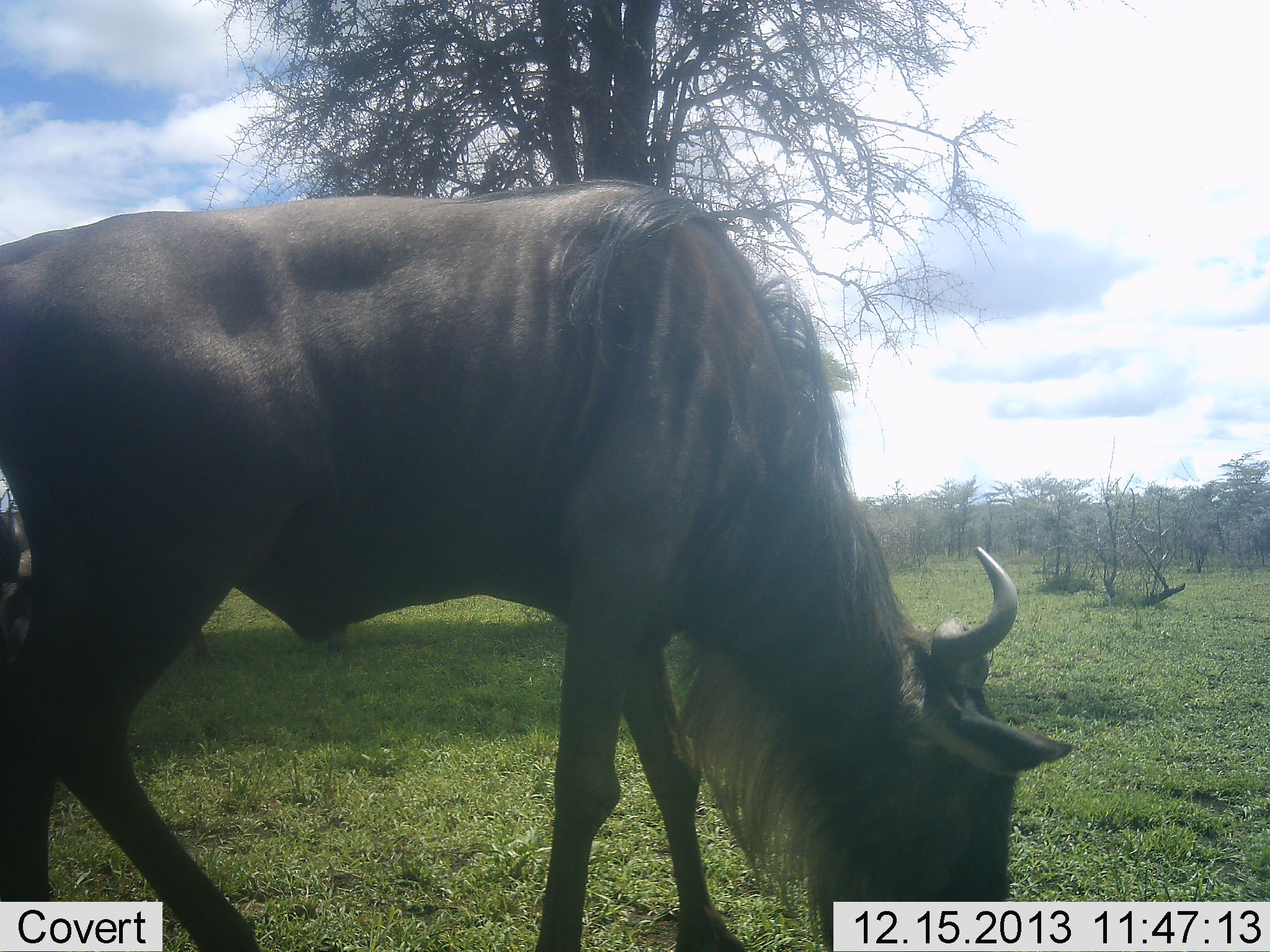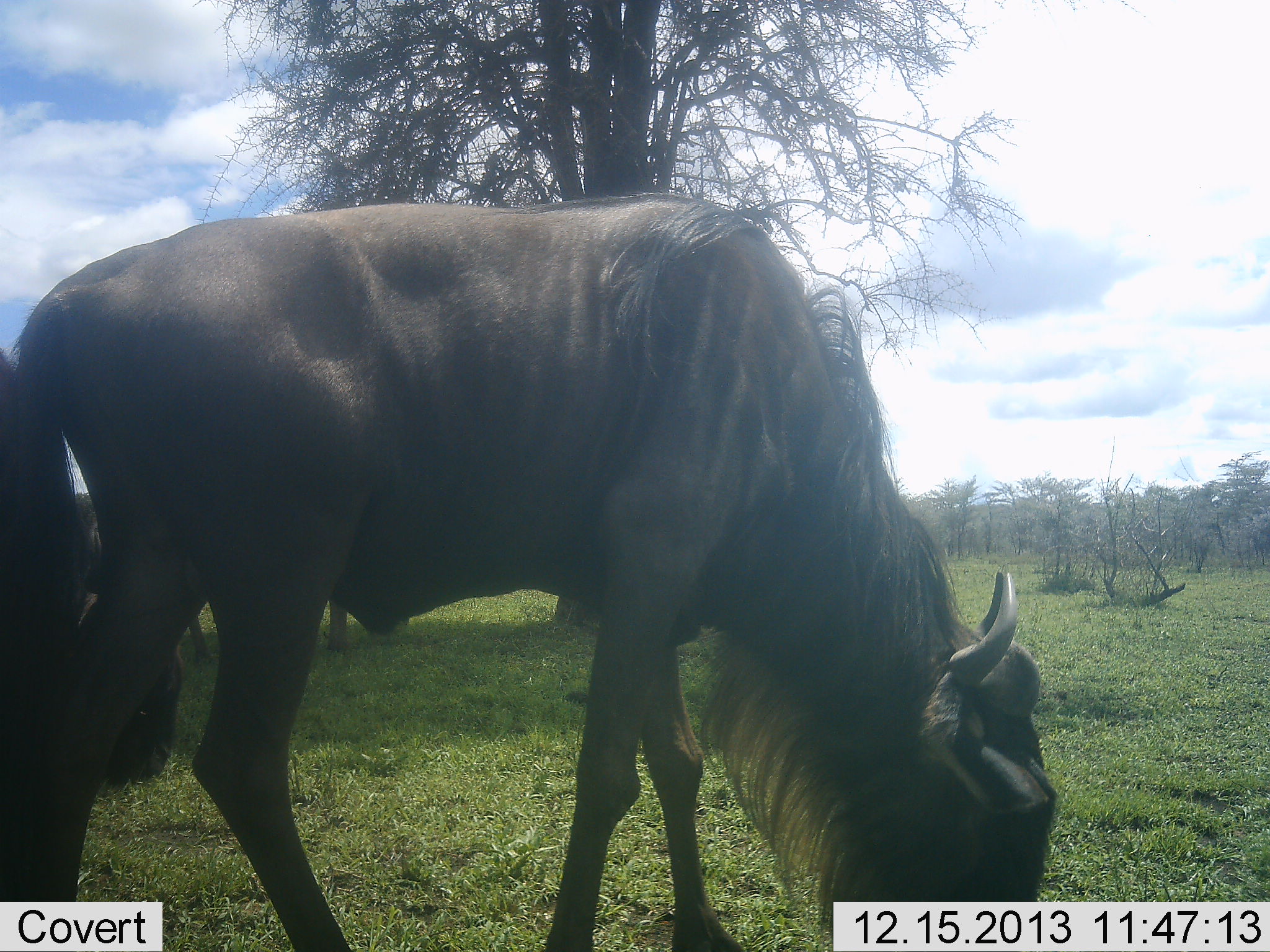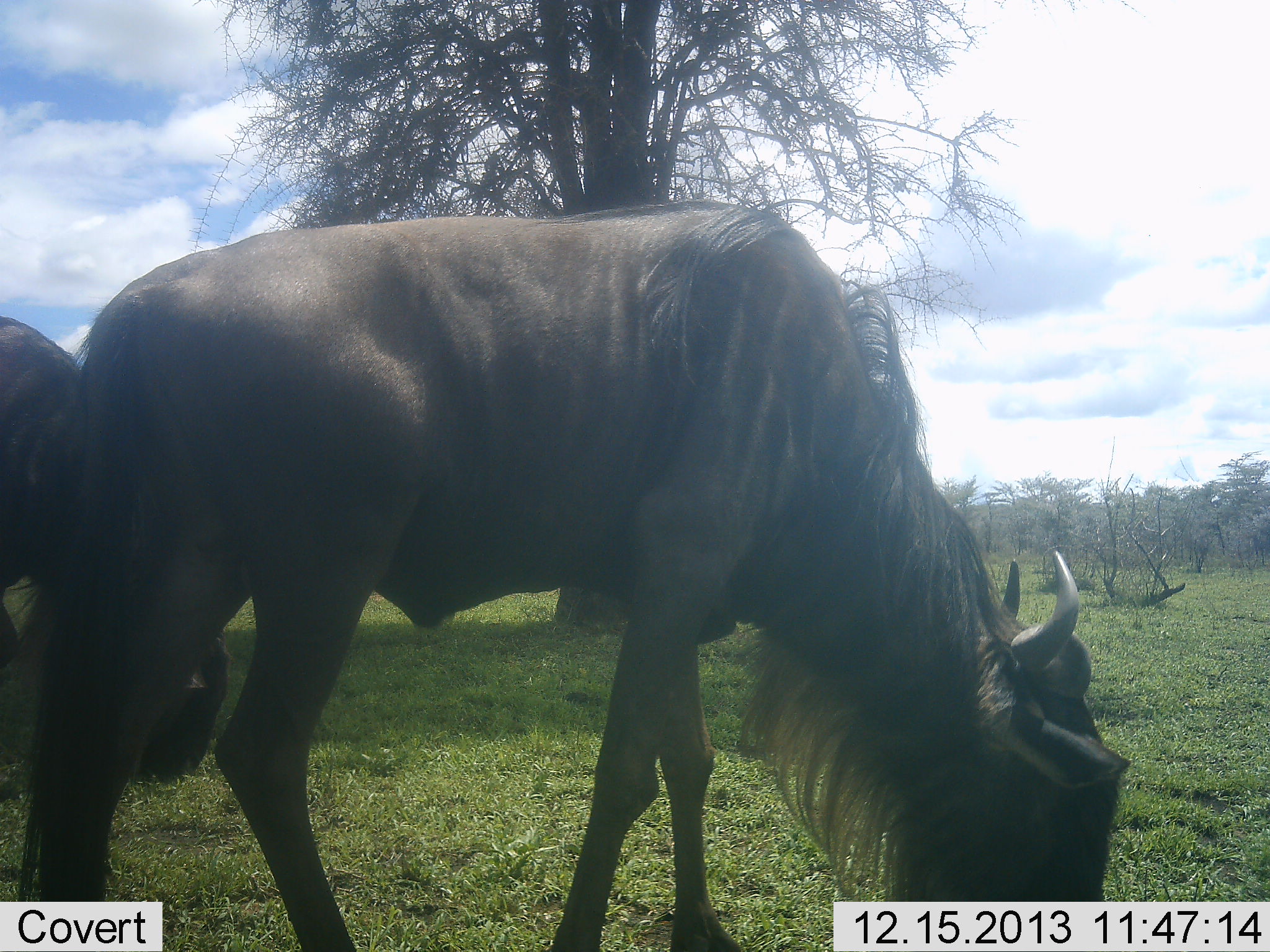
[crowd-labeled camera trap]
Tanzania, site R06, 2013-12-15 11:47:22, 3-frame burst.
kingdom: Animalia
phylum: Chordata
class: Mammalia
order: Artiodactyla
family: Bovidae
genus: Connochaetes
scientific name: Connochaetes taurinus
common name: blue wildebeest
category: wildebeest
Wildebeest (blue wildebeest) (Connochaetes taurinus), count 2. Behavior (volunteer vote fractions): standing 10%, resting 0%, moving 40%, interacting 0%. Young present (vote fraction): 0%. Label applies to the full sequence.